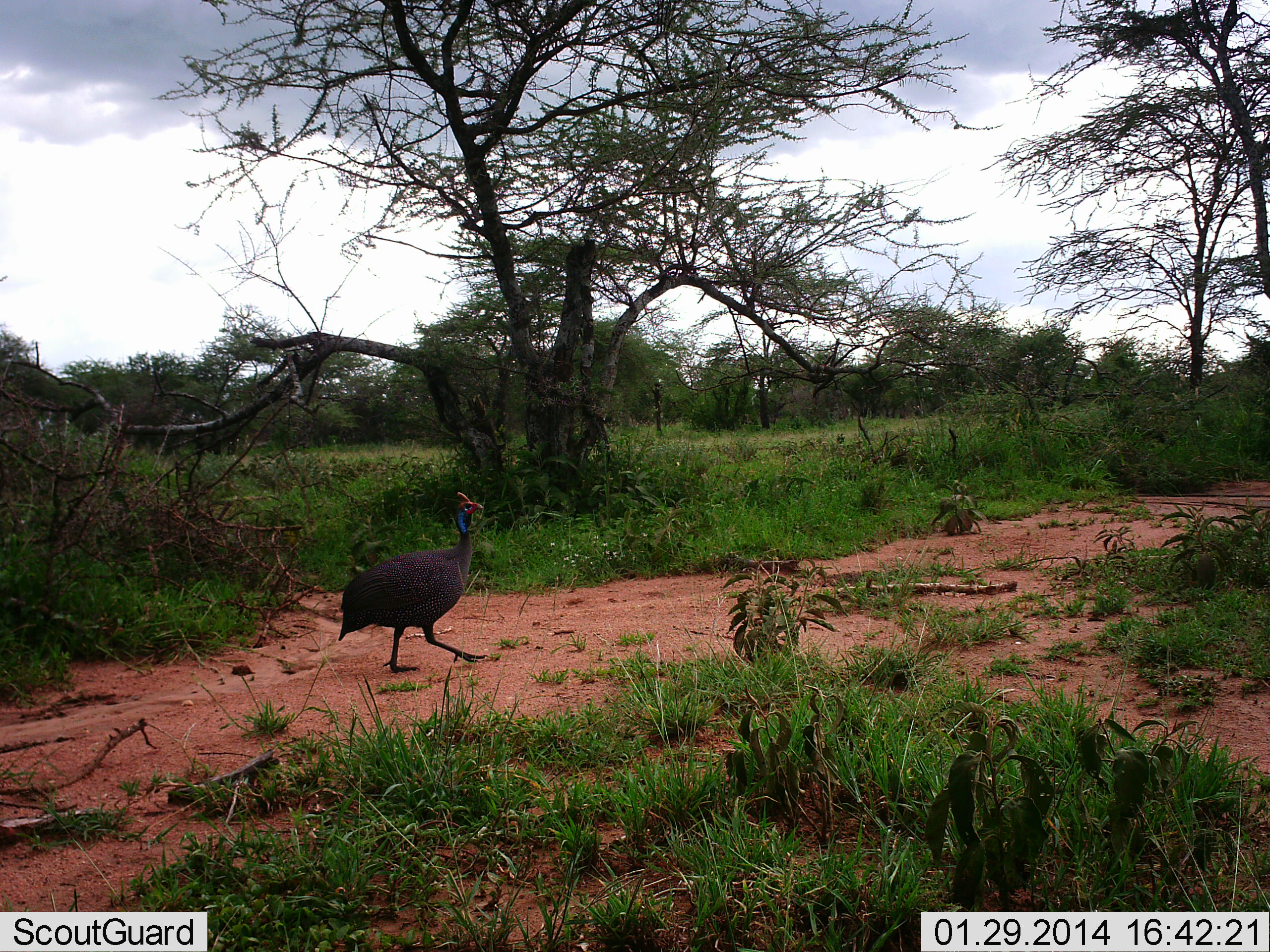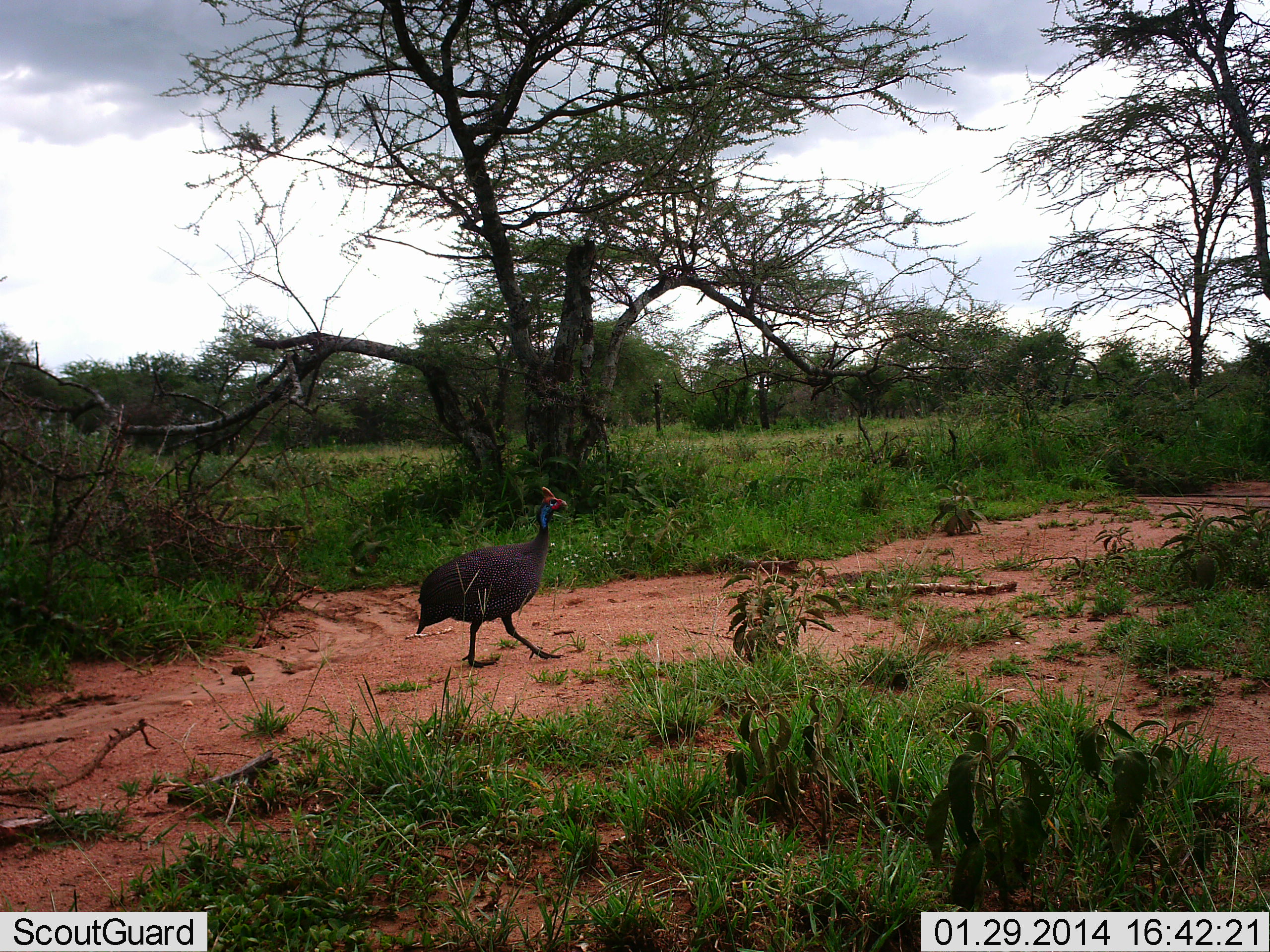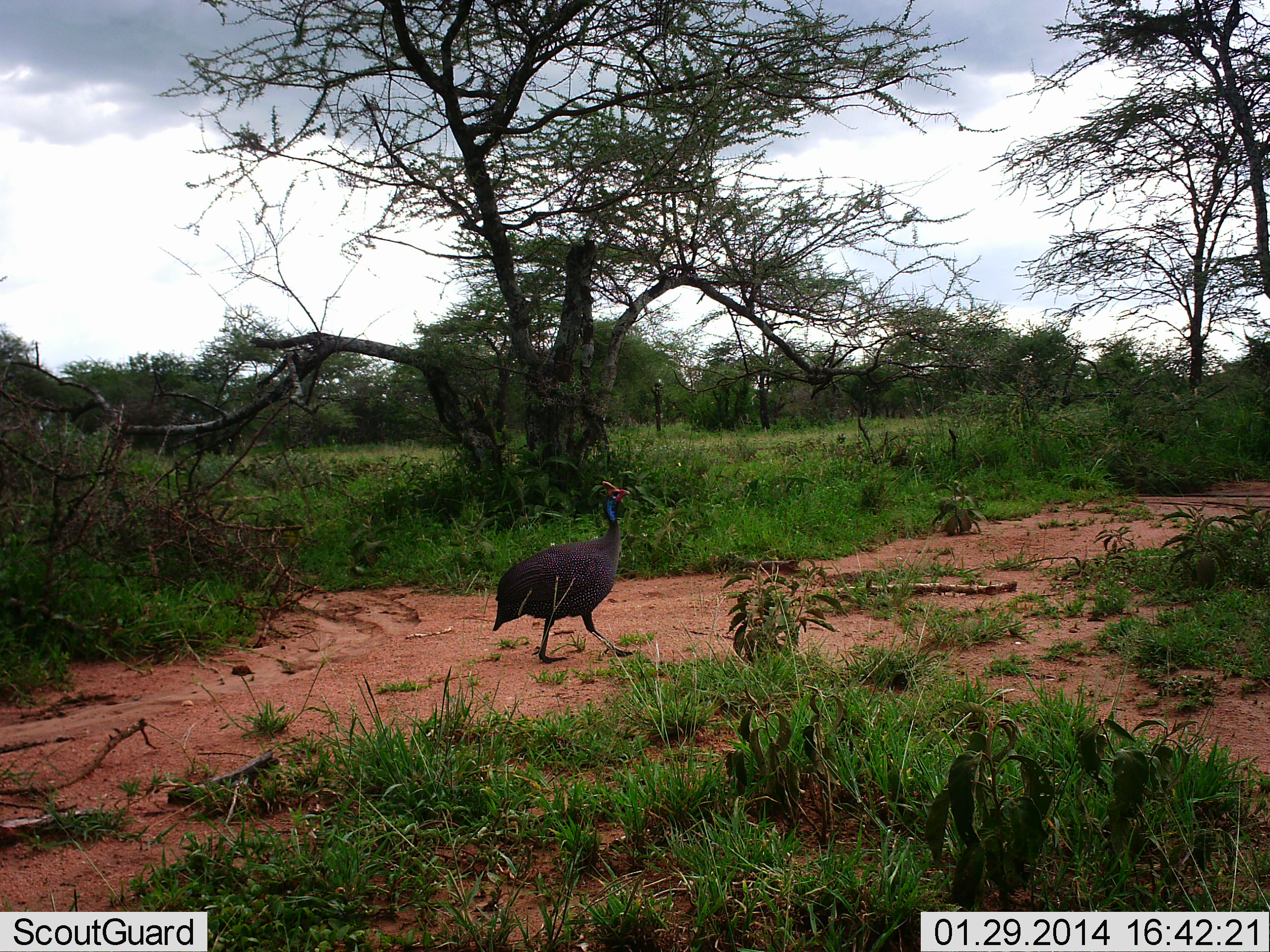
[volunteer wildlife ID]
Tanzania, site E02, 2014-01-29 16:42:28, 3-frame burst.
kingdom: Animalia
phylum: Chordata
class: Aves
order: Galliformes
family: Numididae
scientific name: Numididae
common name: guinea fowl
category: guineafowl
Guineafowl (guinea fowl) (Numididae), count 1. Behavior (volunteer vote fractions): standing 0%, resting 0%, moving 100%, interacting 0%. Young present (vote fraction): 0%. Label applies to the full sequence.